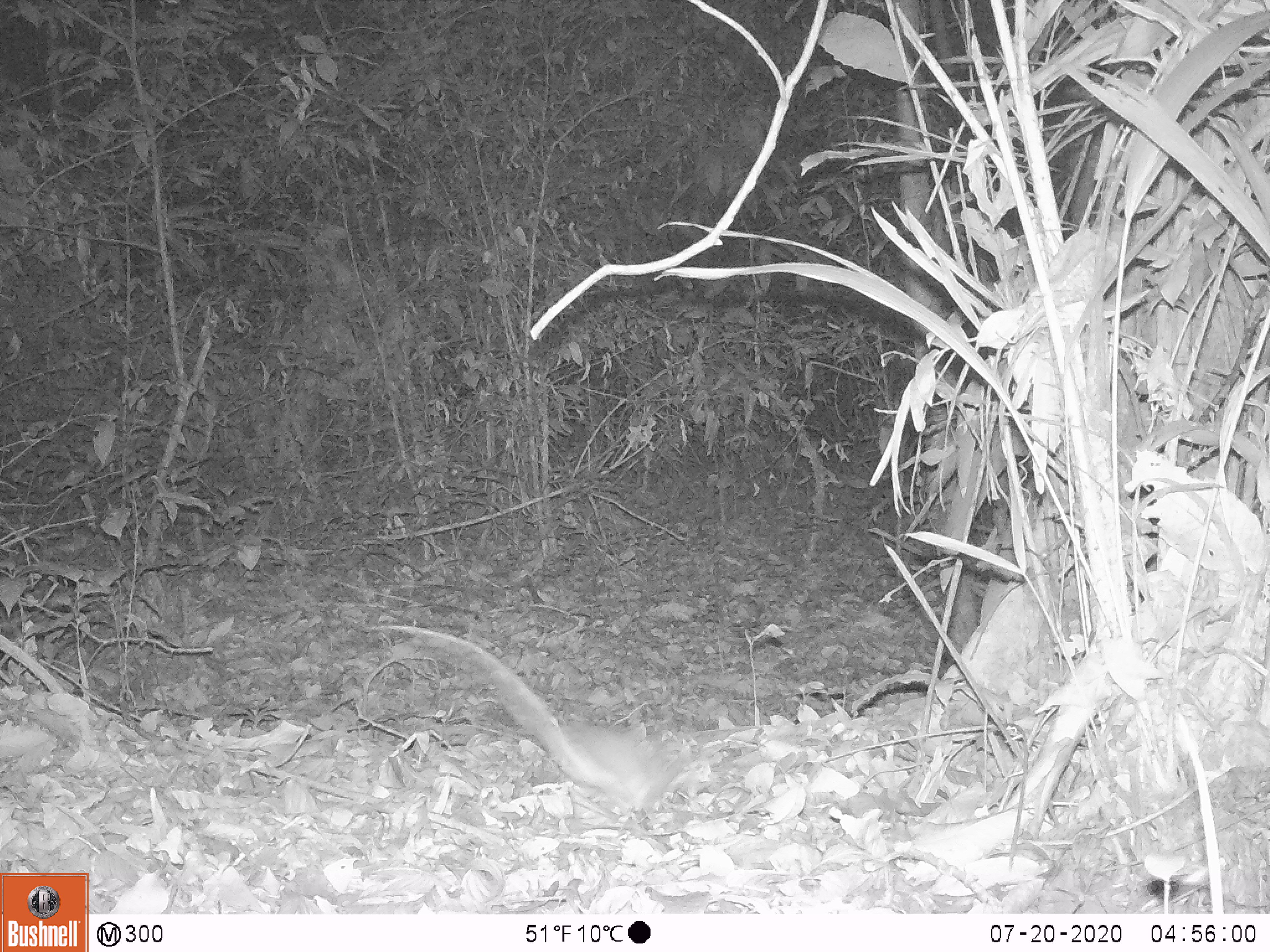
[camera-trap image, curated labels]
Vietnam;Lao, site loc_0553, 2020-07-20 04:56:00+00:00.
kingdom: Animalia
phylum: Chordata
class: Mammalia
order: Rodentia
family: Muridae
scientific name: Muridae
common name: old-world mice and rats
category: unidentified murid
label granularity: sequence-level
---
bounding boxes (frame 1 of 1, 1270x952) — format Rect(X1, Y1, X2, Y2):
unidentified murid: Rect(388, 625, 689, 813)